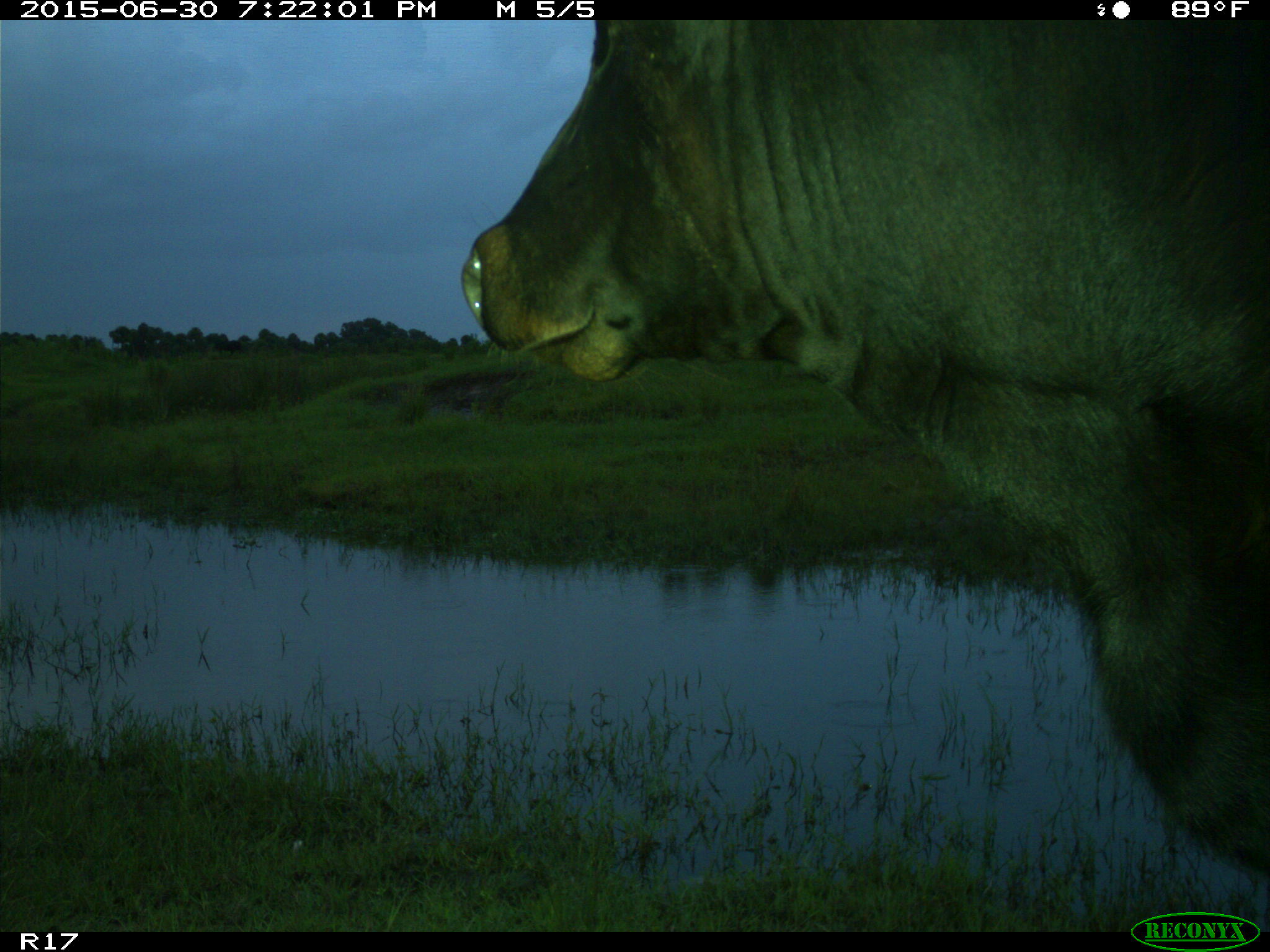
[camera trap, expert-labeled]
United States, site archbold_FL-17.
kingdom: Animalia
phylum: Chordata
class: Mammalia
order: Artiodactyla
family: Bovidae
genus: Bos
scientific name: Bos taurus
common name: domestic cow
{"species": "Bos taurus (domestic cow)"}